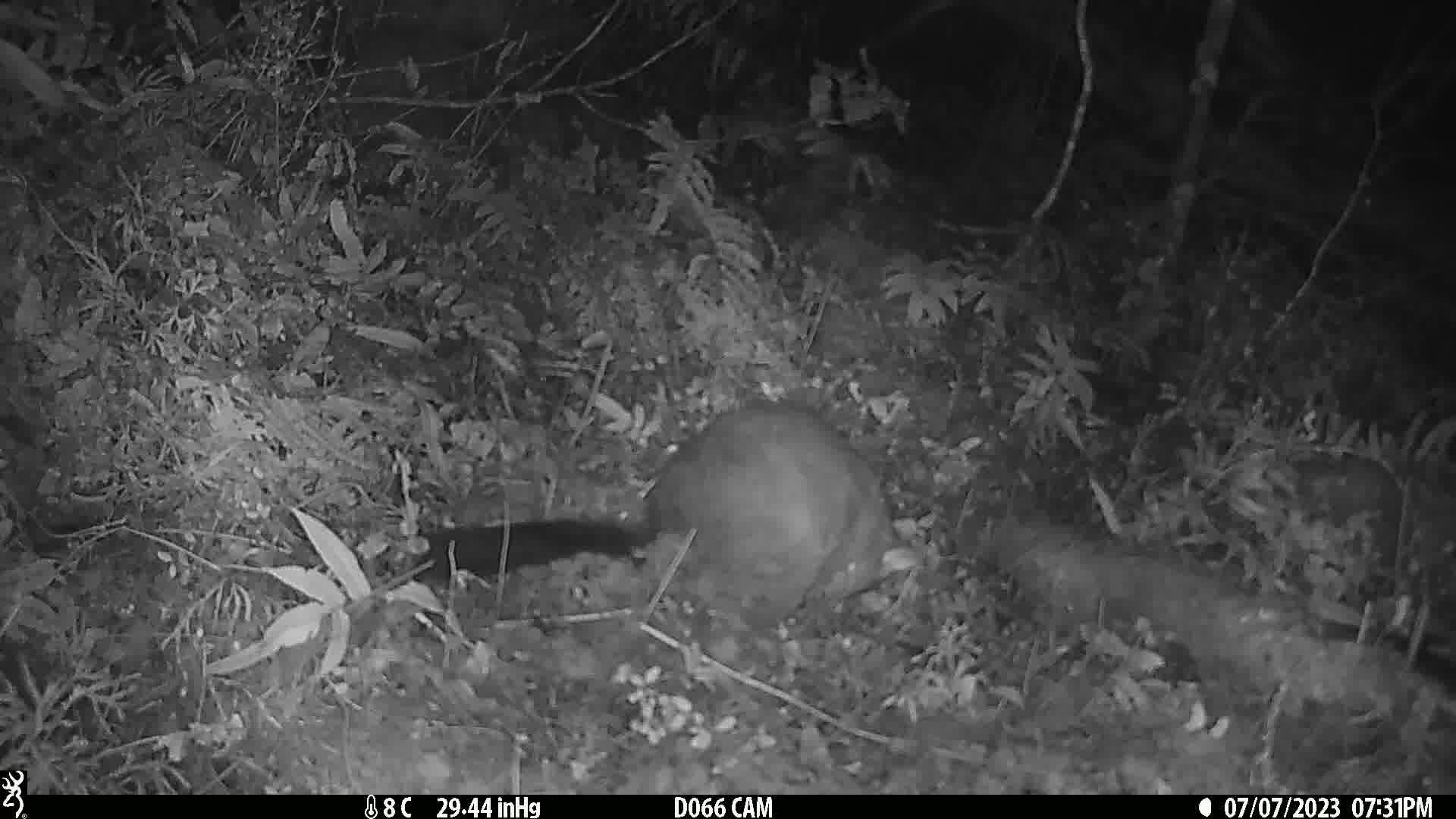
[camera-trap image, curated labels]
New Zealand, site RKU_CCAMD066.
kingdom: Animalia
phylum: Chordata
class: Mammalia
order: Diprotodontia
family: Phalangeridae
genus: Trichosurus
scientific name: Trichosurus vulpecula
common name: common brushtail possum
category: possum